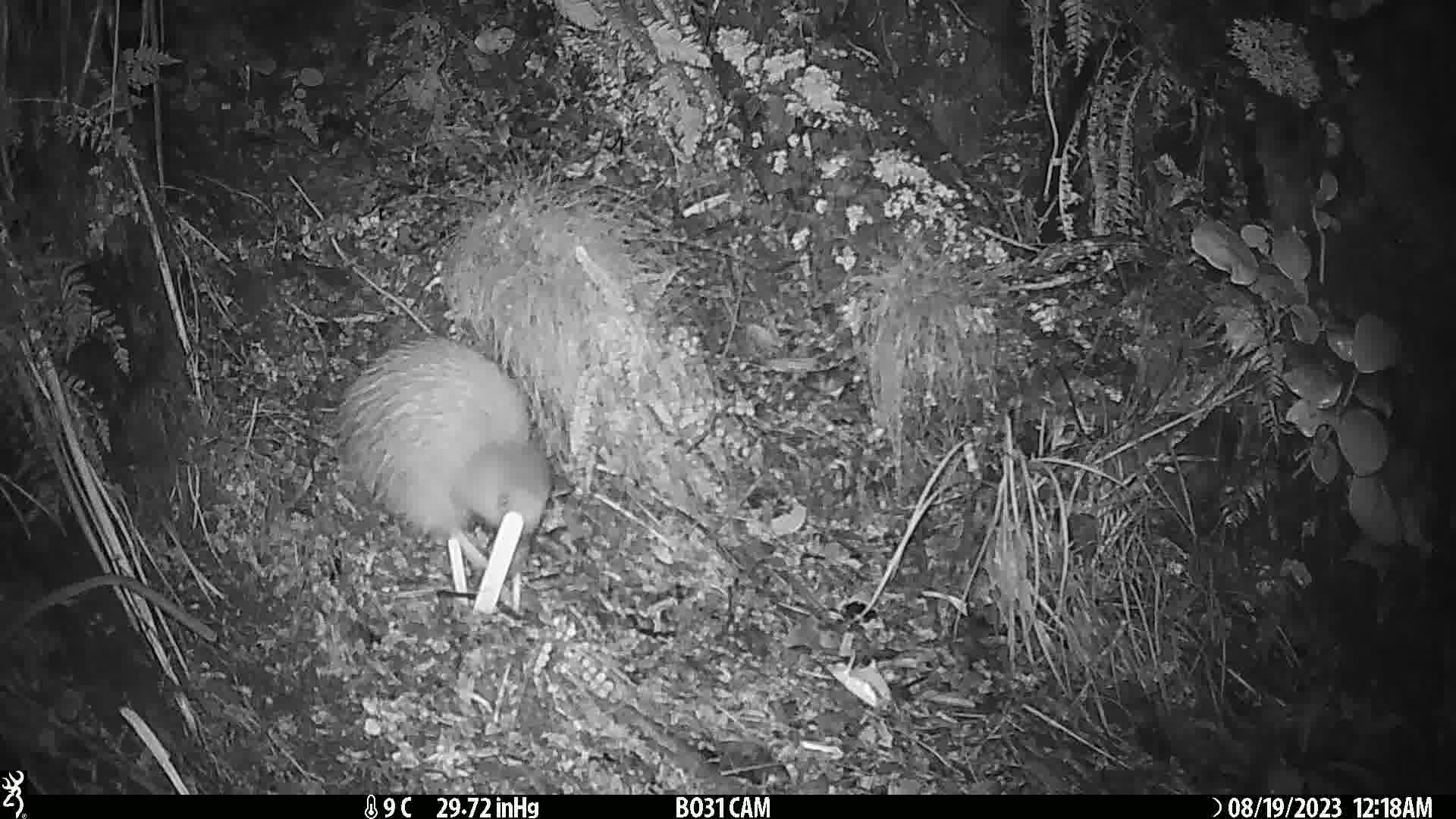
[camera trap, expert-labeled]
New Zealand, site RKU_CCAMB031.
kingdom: Animalia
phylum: Chordata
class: Aves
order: Apterygiformes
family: Apterygidae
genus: Apteryx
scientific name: Apteryx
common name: kiwi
Kiwi (Apteryx).